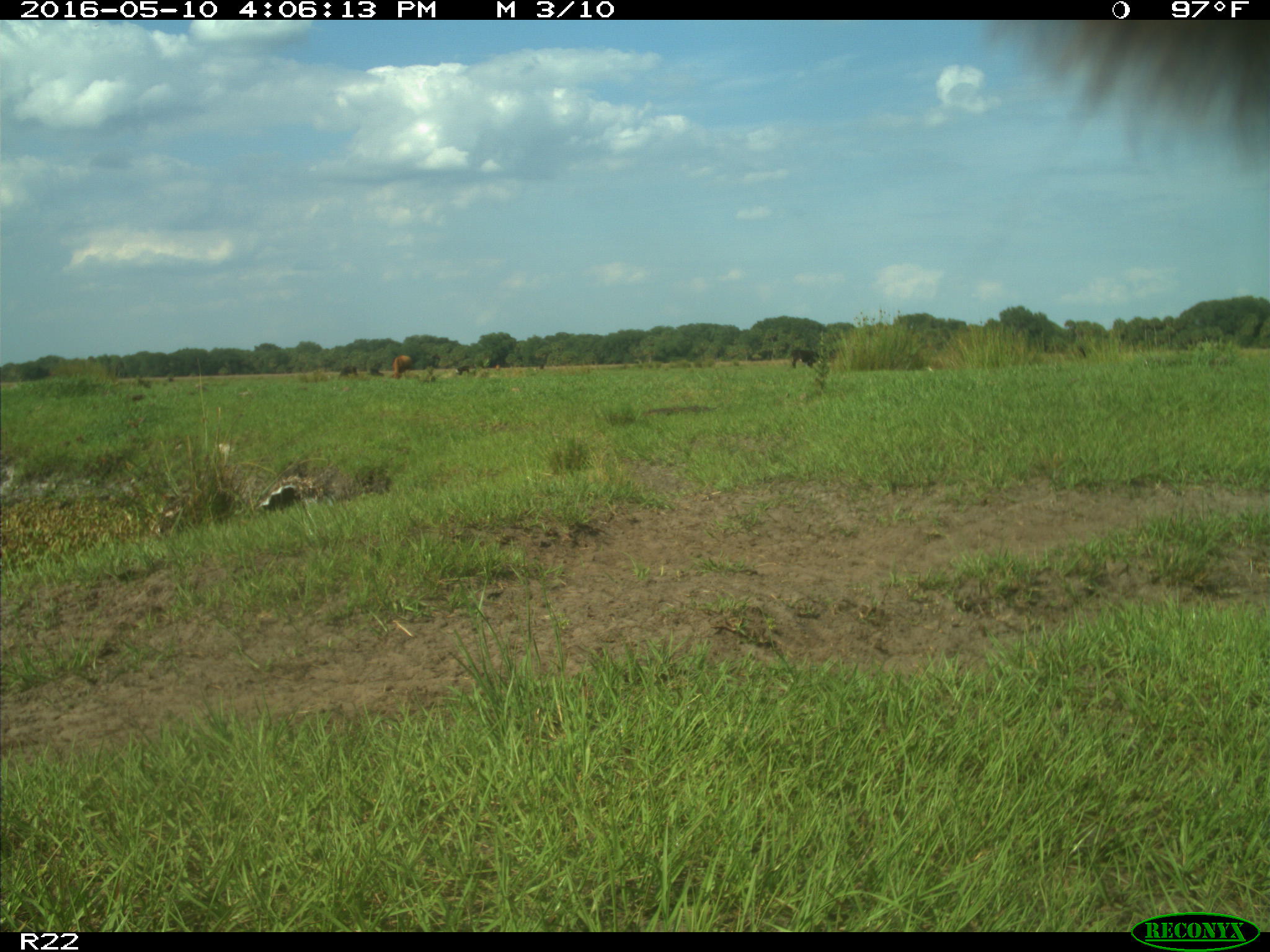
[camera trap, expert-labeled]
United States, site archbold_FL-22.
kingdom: Animalia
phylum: Chordata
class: Mammalia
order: Artiodactyla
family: Bovidae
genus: Bos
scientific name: Bos taurus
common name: domestic cow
Bos taurus (domestic cow).